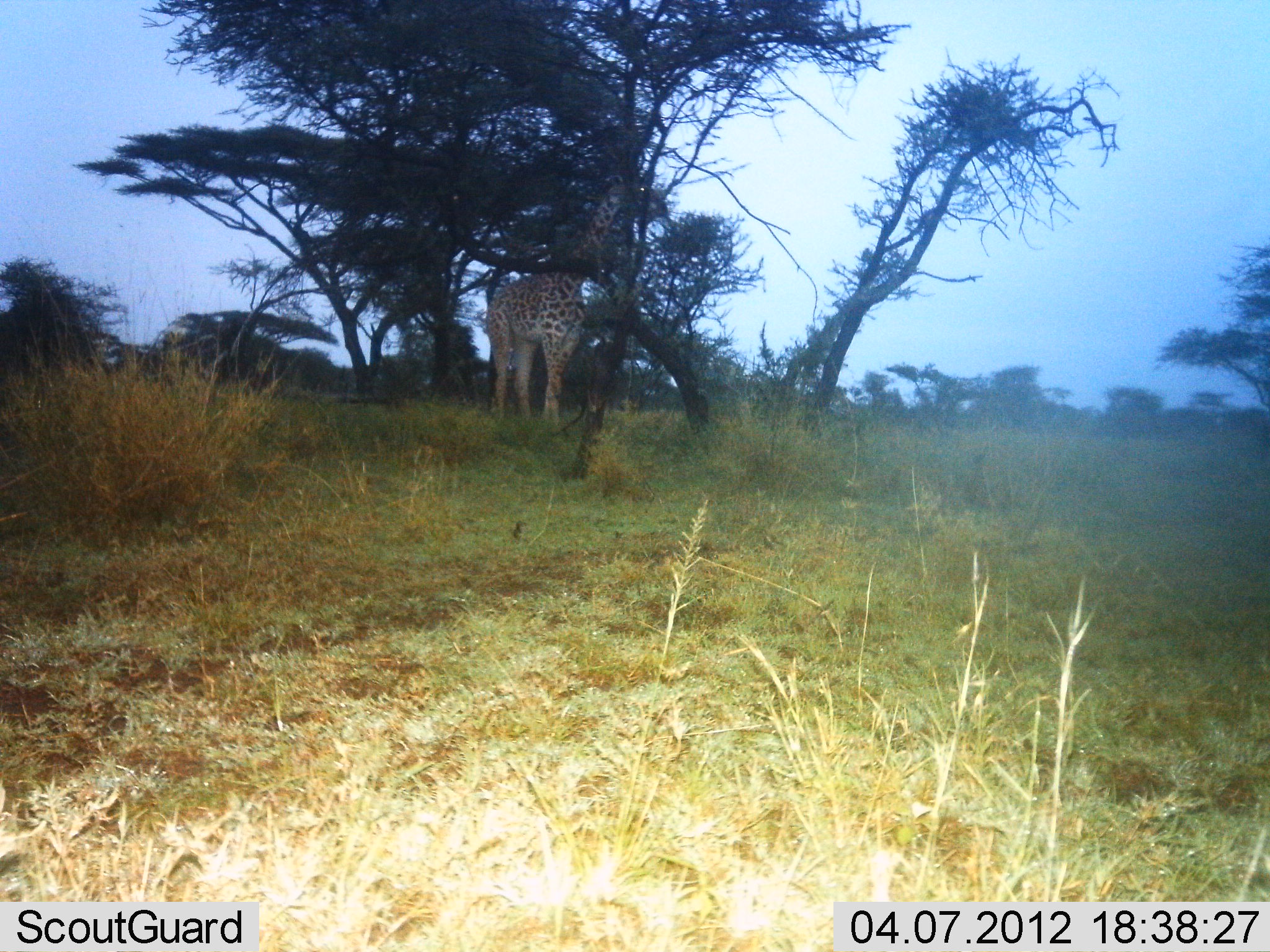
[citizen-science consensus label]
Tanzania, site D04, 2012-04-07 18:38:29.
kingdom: Animalia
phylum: Chordata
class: Mammalia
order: Artiodactyla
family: Giraffidae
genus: Giraffa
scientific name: Giraffa camelopardalis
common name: giraffe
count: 1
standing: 46%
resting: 0%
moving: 0%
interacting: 0%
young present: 0%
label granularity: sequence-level